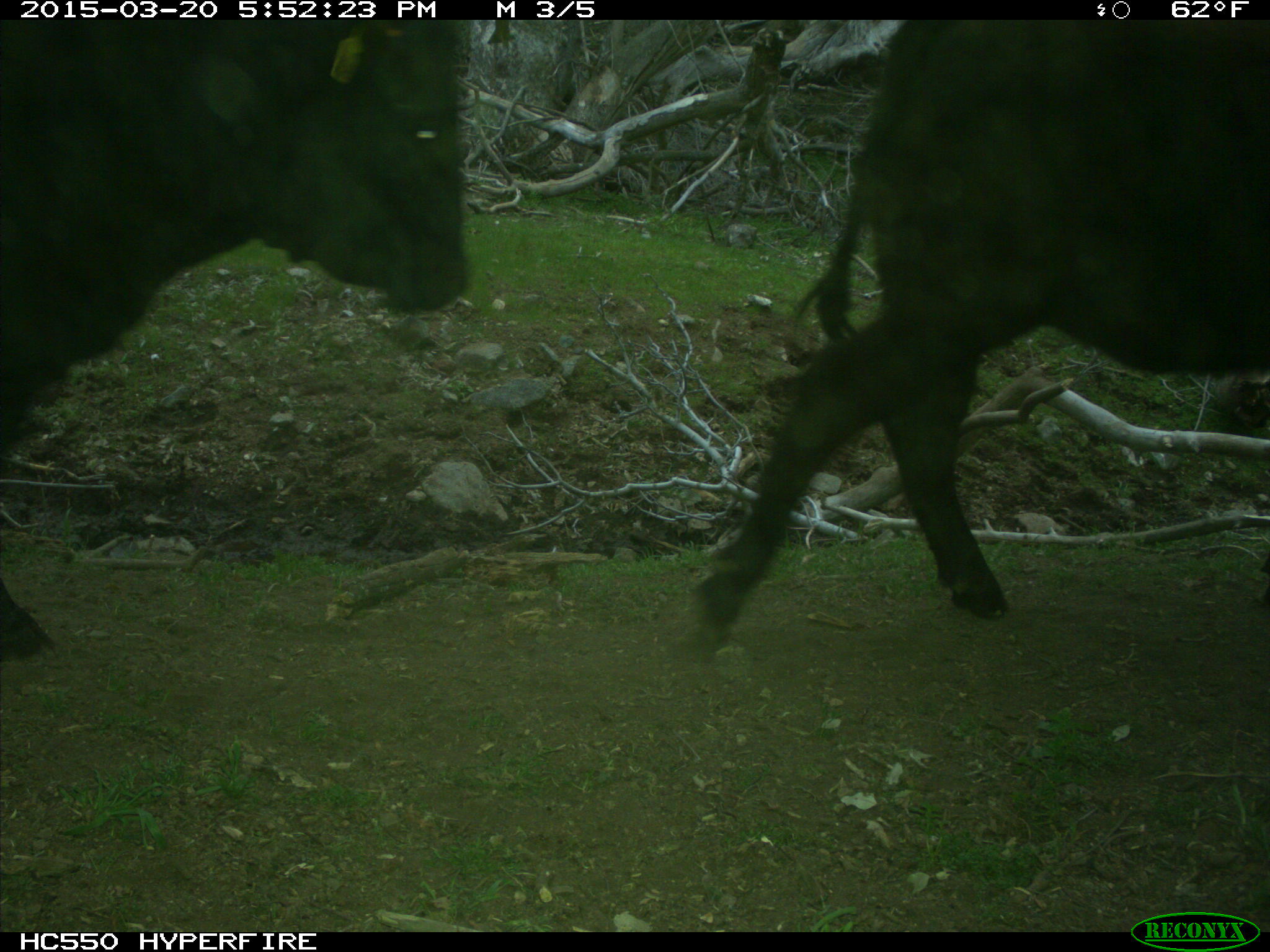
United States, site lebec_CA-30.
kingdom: Animalia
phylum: Chordata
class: Mammalia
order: Artiodactyla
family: Bovidae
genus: Bos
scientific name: Bos taurus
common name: domestic cow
Bos taurus (domestic cow).